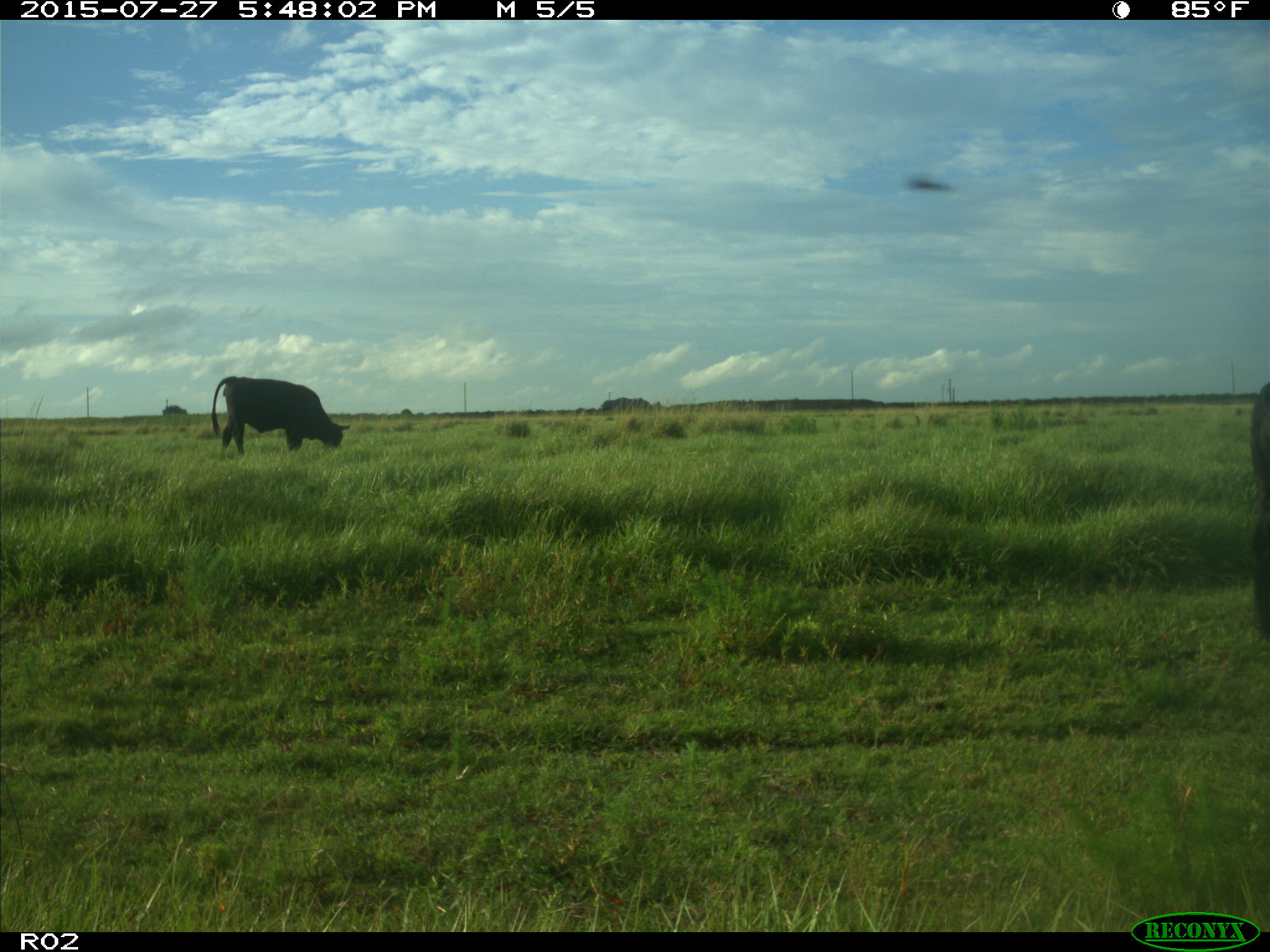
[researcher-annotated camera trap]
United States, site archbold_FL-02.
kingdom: Animalia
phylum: Chordata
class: Mammalia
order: Artiodactyla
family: Bovidae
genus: Bos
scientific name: Bos taurus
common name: domestic cow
Bos taurus (domestic cow).